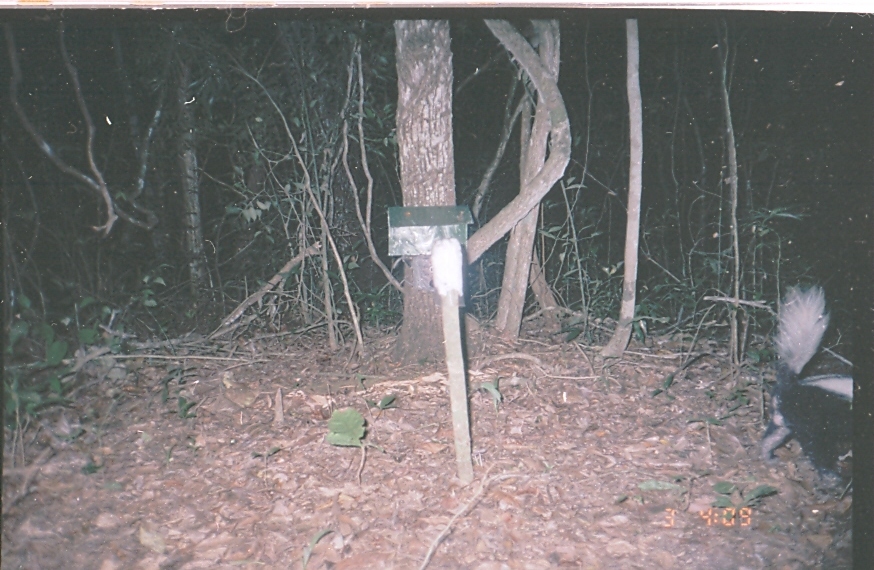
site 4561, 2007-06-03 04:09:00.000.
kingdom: Animalia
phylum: Chordata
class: Mammalia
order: Carnivora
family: Mephitidae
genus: Conepatus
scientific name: Conepatus semistriatus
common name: striped hog-nosed skunk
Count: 1.